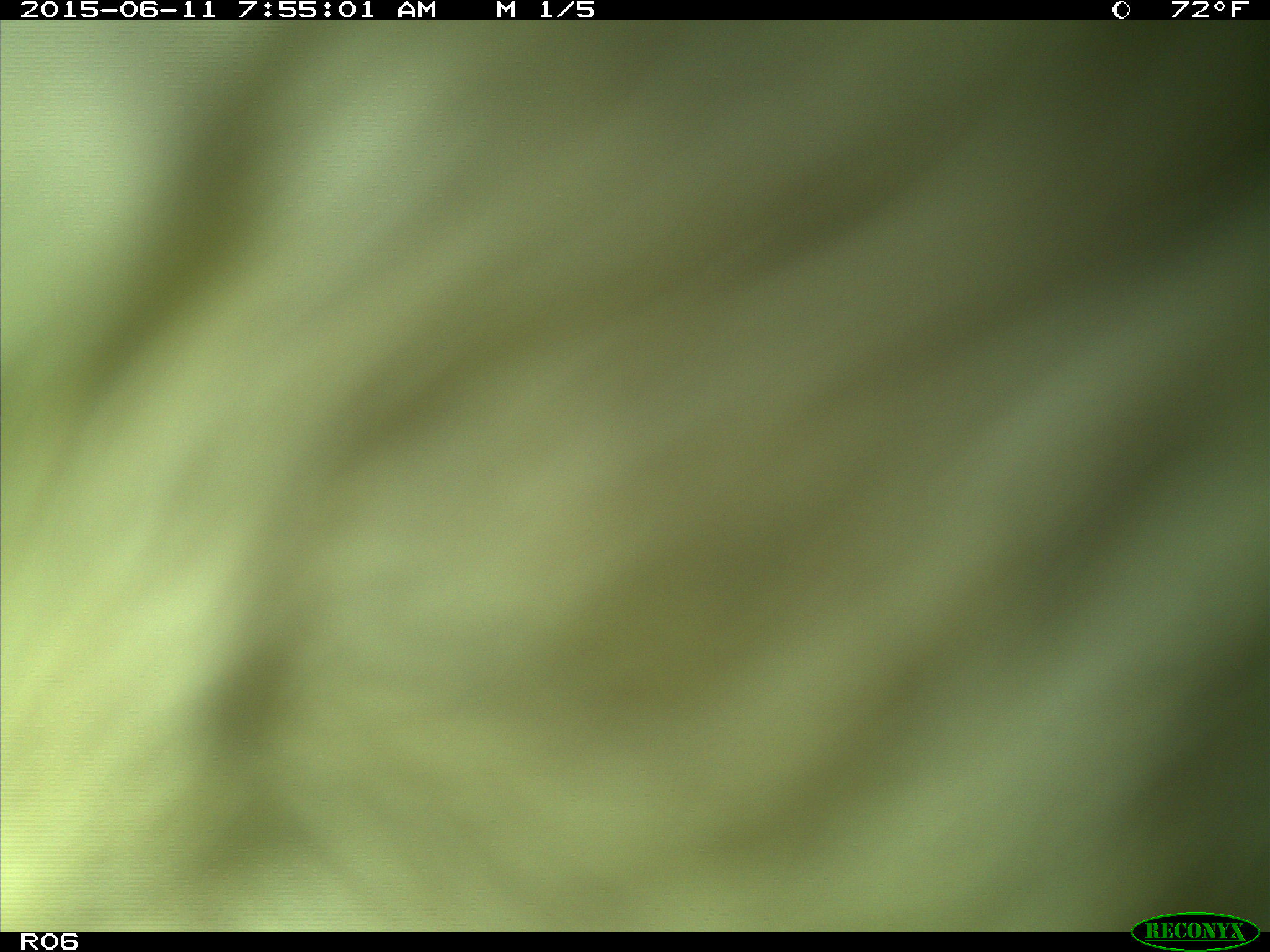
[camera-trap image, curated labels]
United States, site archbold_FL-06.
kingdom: Animalia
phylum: Chordata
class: Mammalia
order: Artiodactyla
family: Bovidae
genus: Bos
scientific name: Bos taurus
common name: domestic cow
Bos taurus (domestic cow).